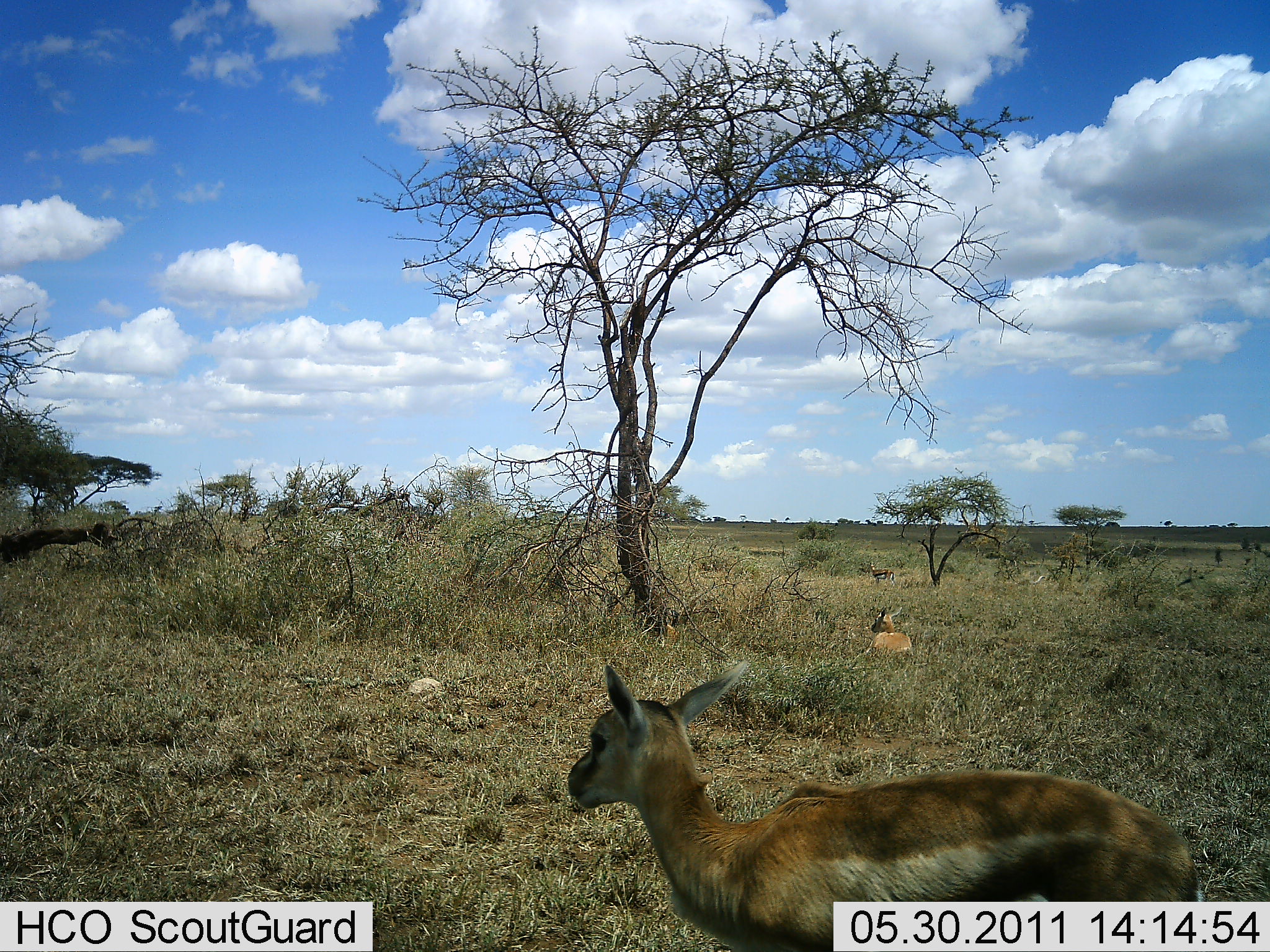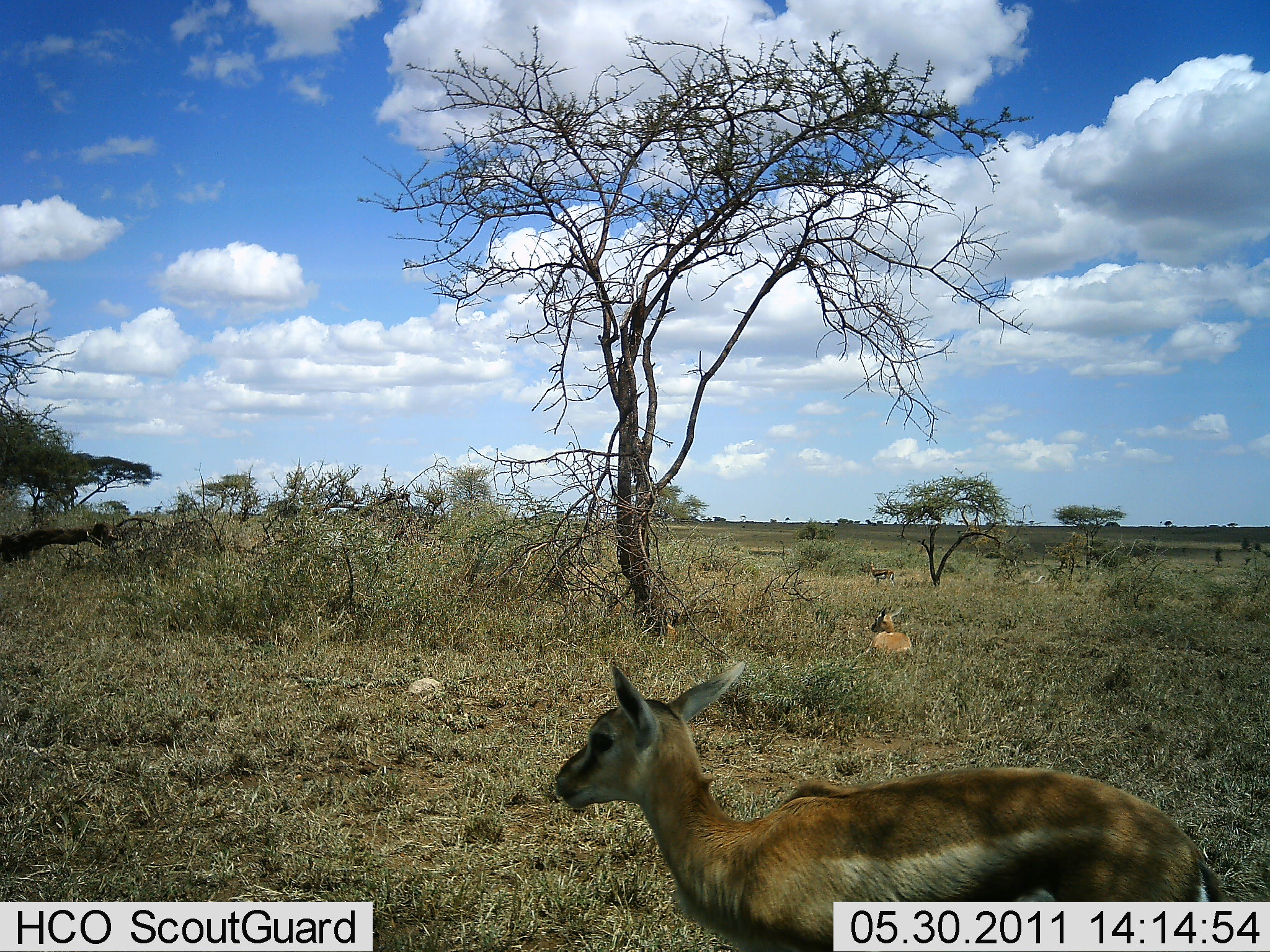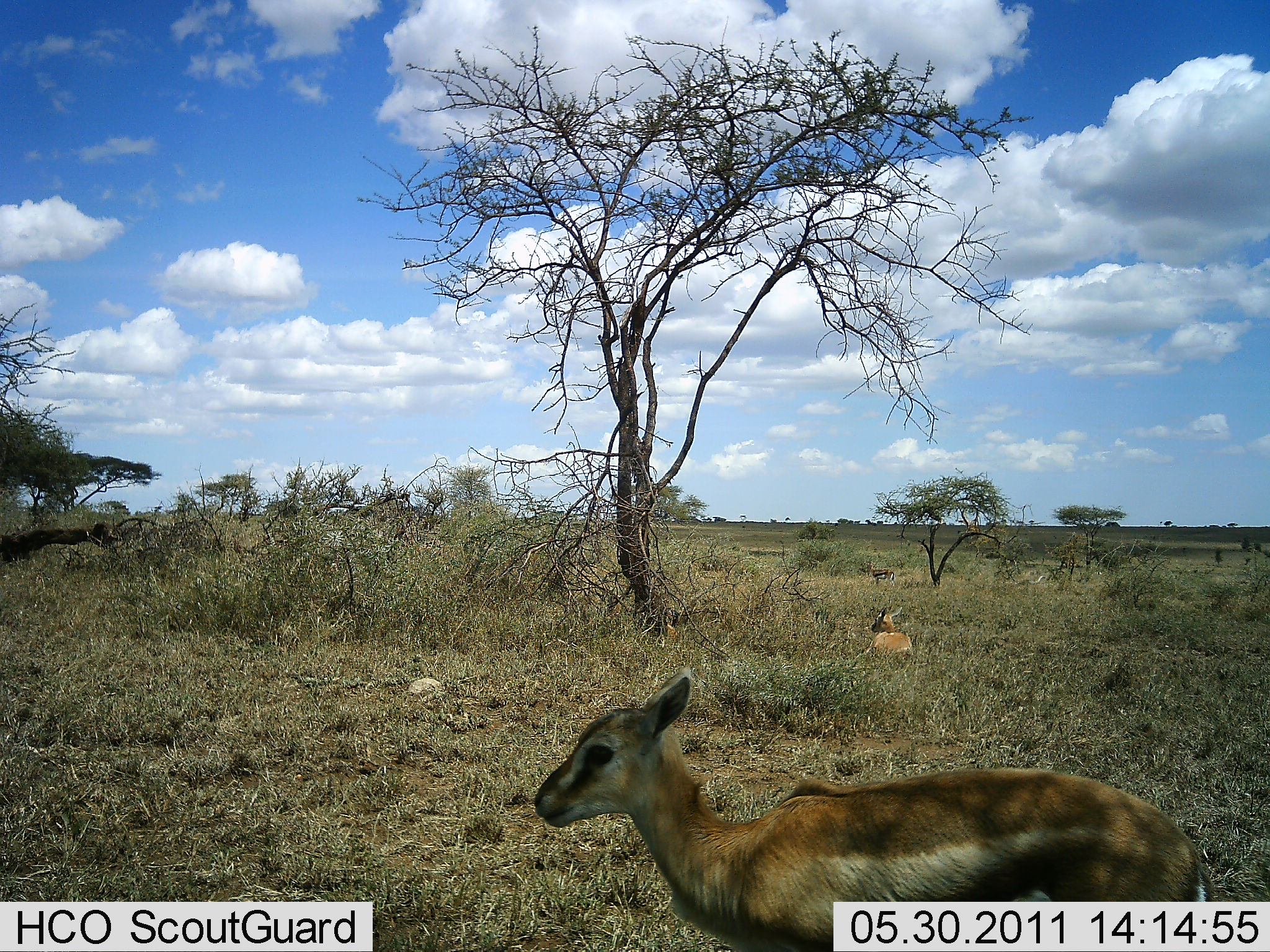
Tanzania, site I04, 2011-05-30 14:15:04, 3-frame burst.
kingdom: Animalia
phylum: Chordata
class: Mammalia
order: Artiodactyla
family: Bovidae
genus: Eudorcas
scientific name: Eudorcas thomsonii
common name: thomson's gazelle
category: gazellethomsons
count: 2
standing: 100%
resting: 91%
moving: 0%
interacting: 0%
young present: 18%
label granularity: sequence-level